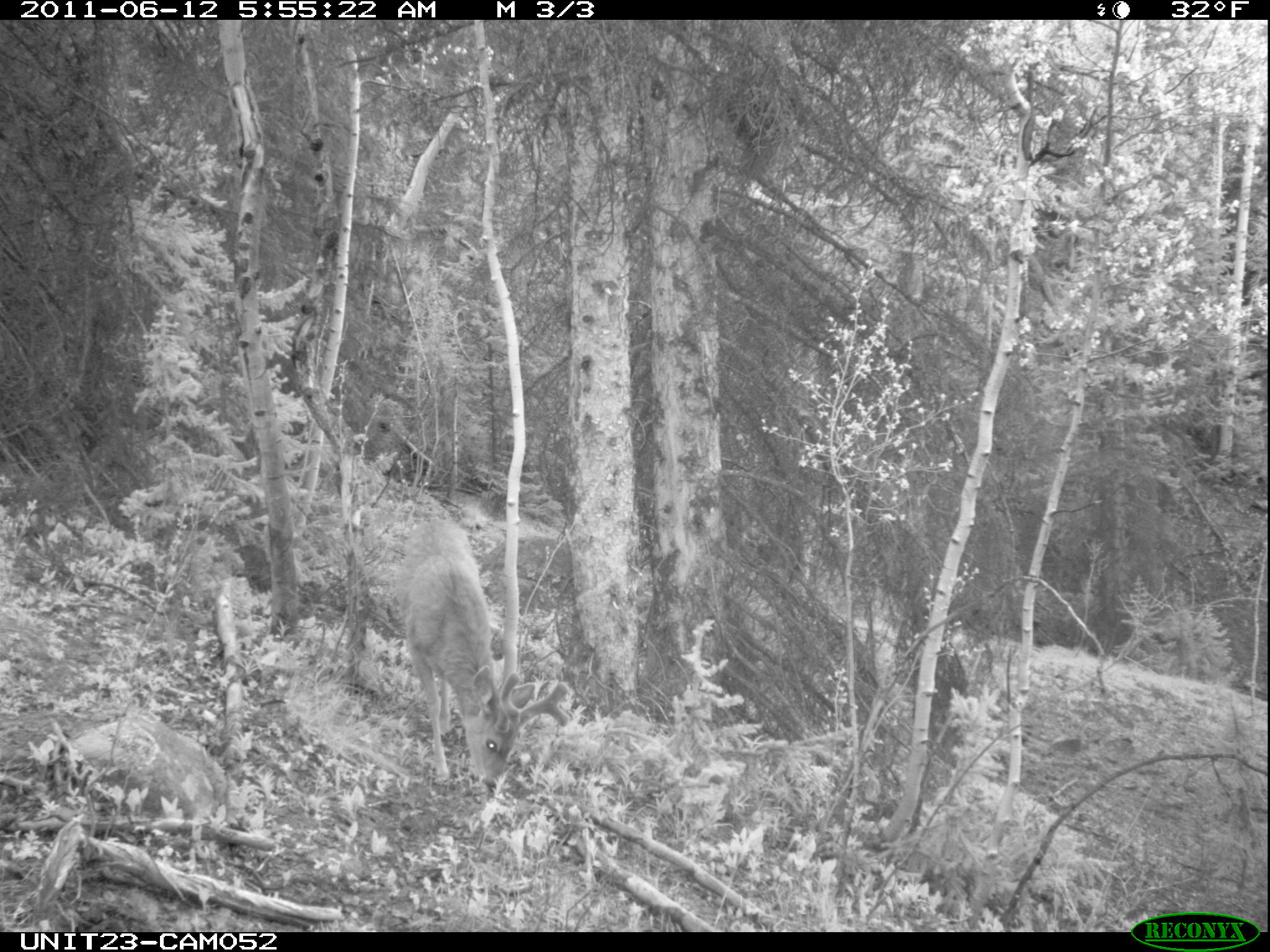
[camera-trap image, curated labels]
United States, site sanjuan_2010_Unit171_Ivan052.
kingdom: Animalia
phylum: Chordata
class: Mammalia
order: Artiodactyla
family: Cervidae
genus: Odocoileus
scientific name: Odocoileus hemionus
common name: mule deer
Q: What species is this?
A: Odocoileus hemionus (mule deer).